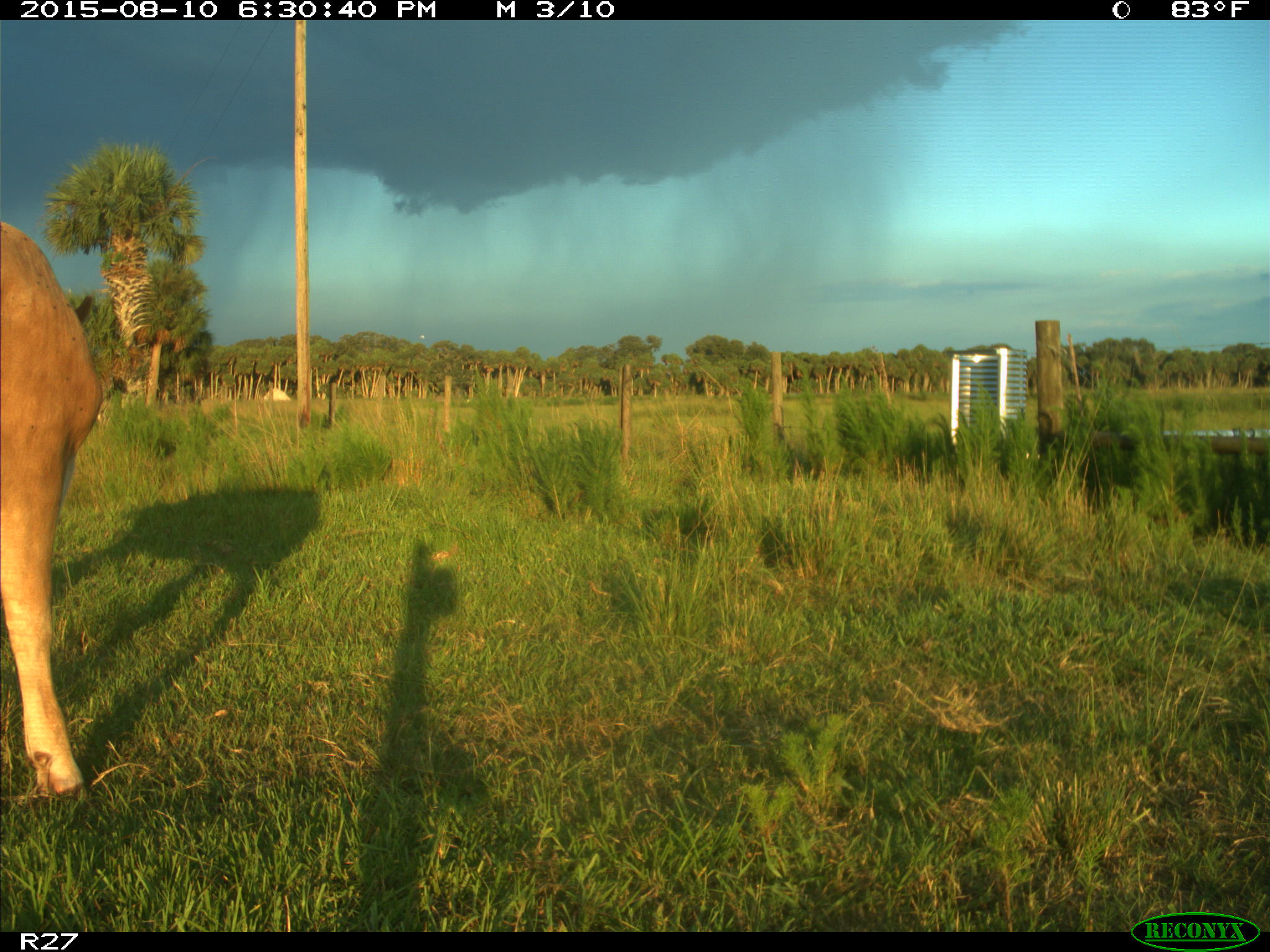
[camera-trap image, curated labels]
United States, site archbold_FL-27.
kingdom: Animalia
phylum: Chordata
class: Mammalia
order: Artiodactyla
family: Bovidae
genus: Bos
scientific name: Bos taurus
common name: domestic cow